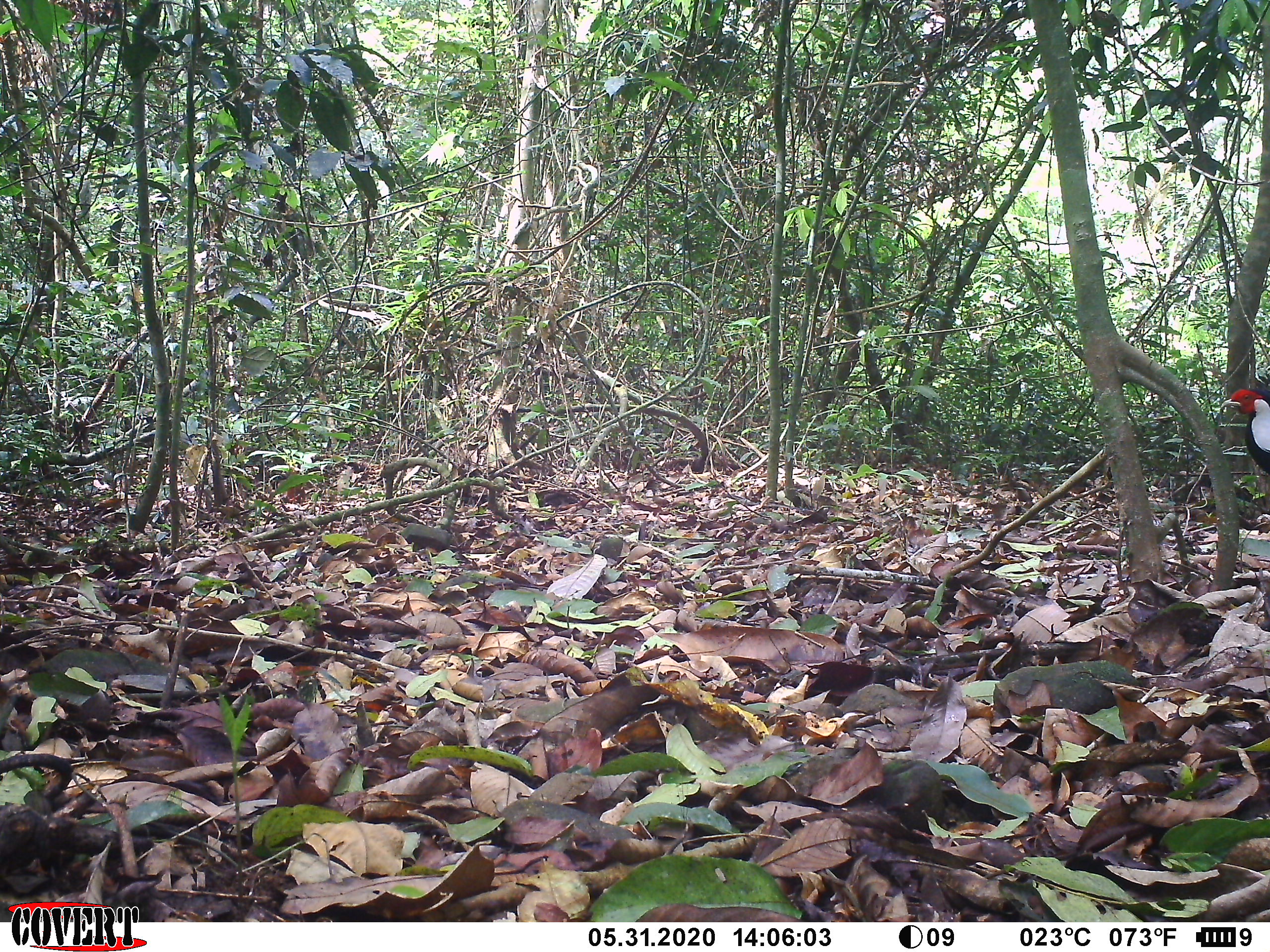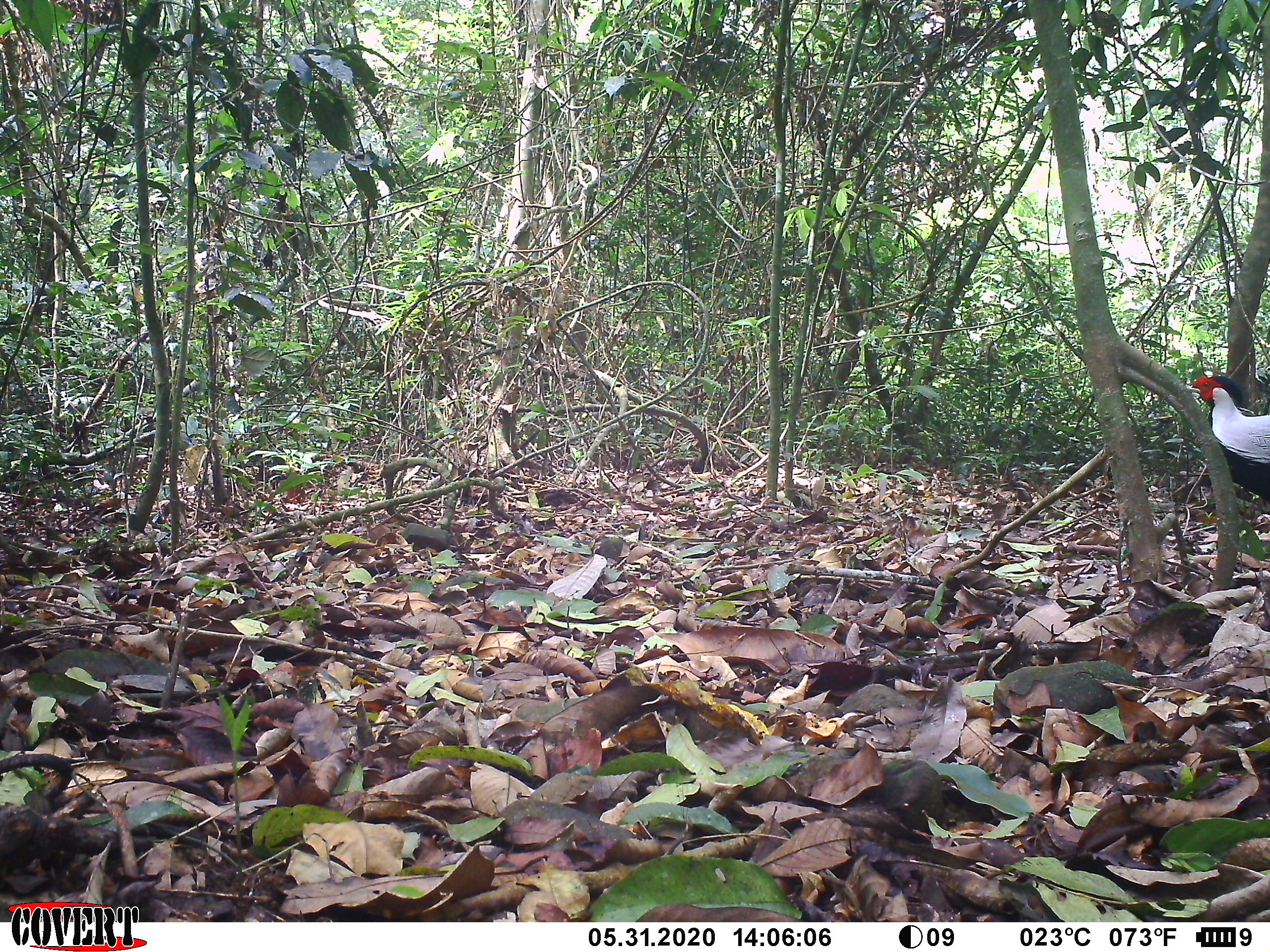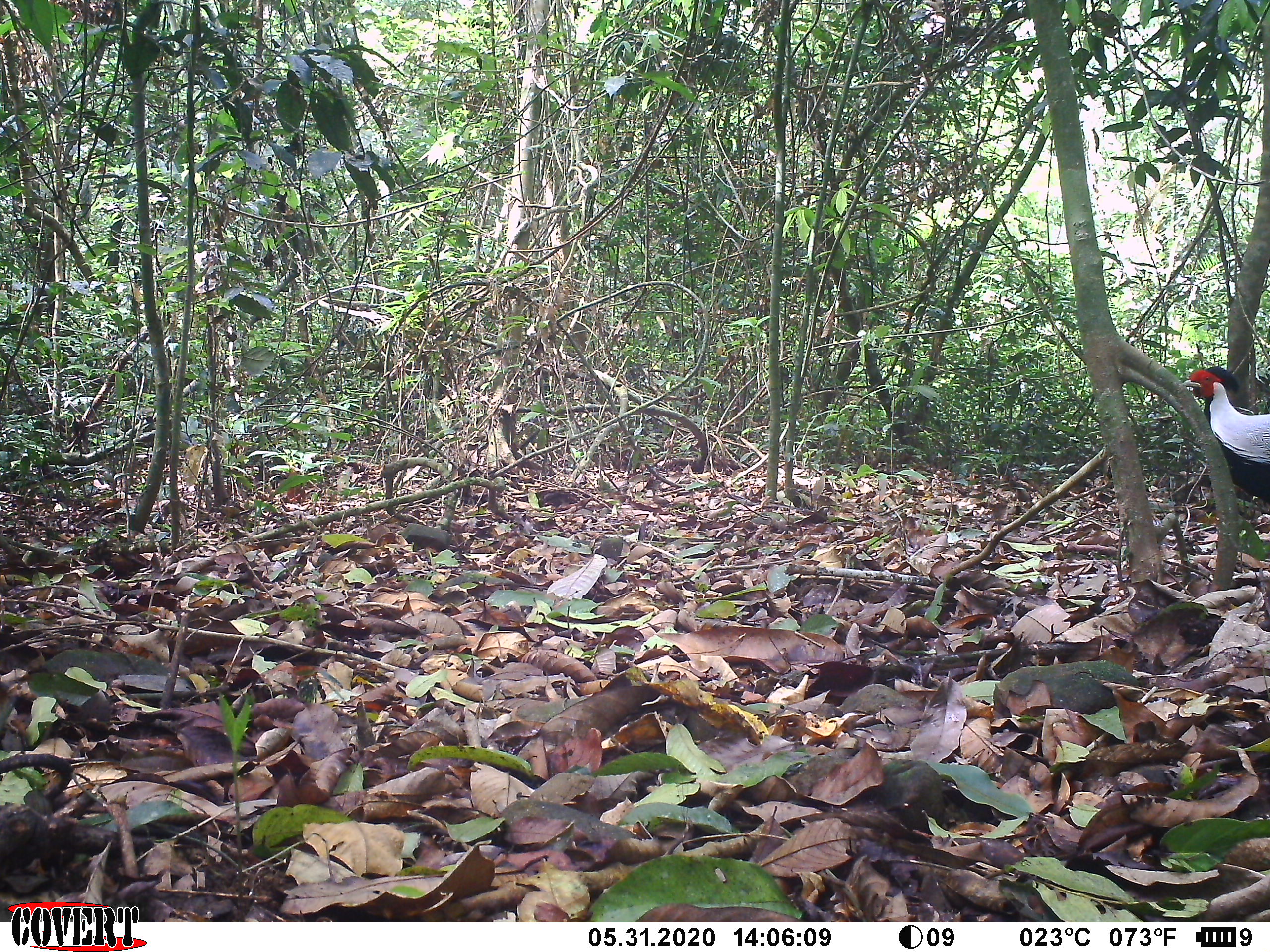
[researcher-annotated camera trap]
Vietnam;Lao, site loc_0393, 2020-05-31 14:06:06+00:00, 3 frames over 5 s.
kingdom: Animalia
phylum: Chordata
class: Aves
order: Galliformes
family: Phasianidae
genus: Lophura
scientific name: Lophura nycthemera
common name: silver pheasant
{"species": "silver pheasant (Lophura nycthemera)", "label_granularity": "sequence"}